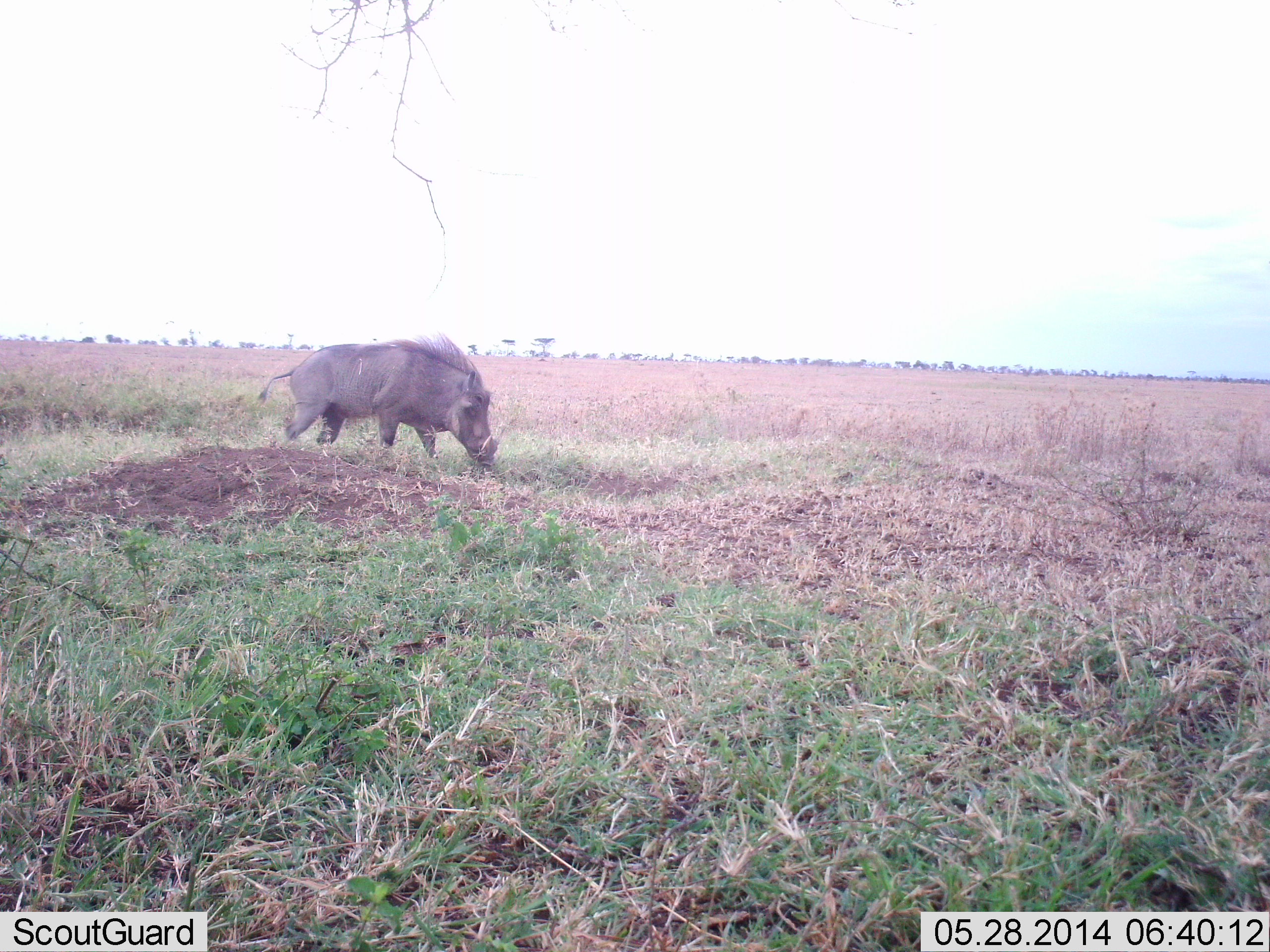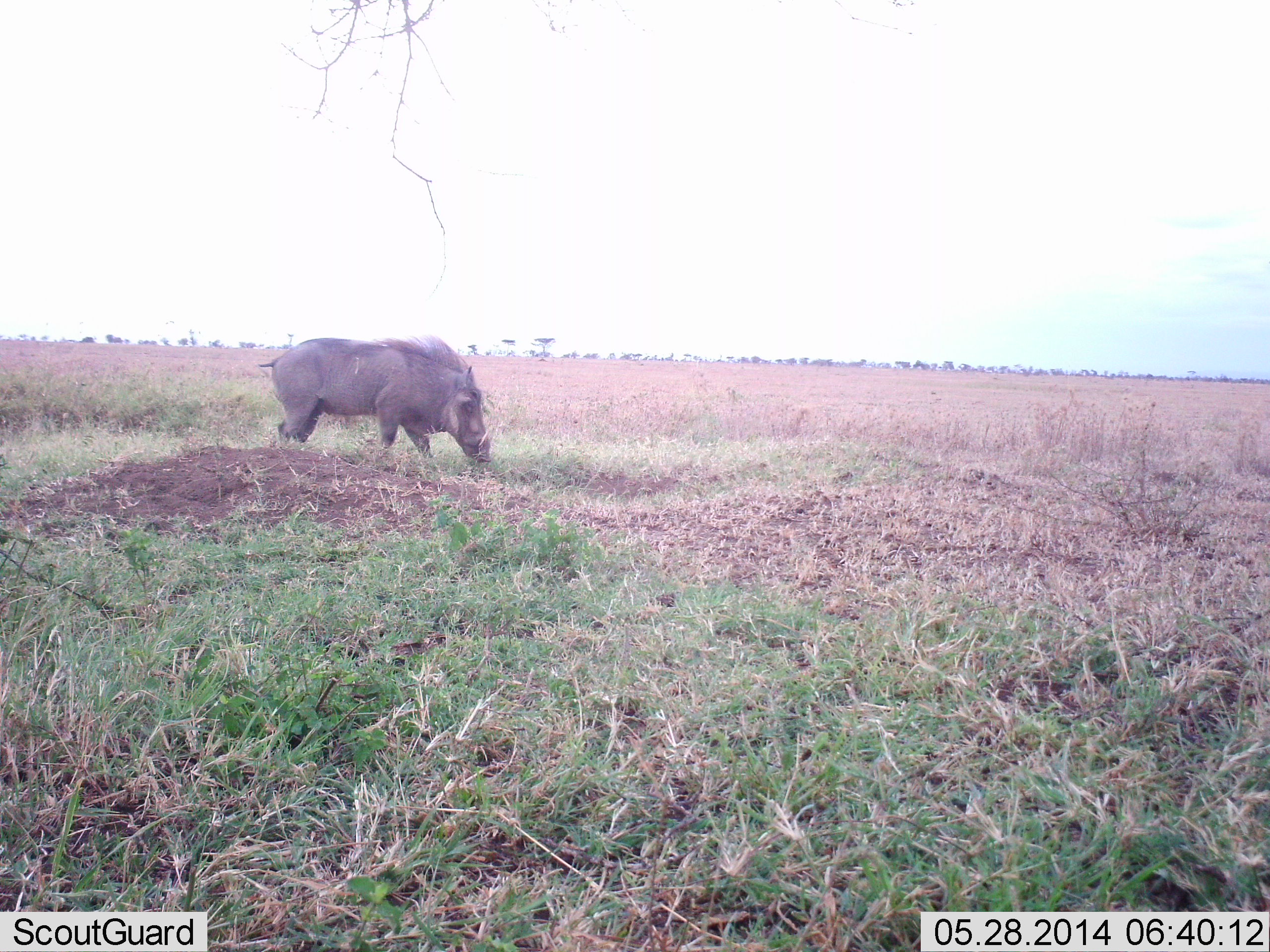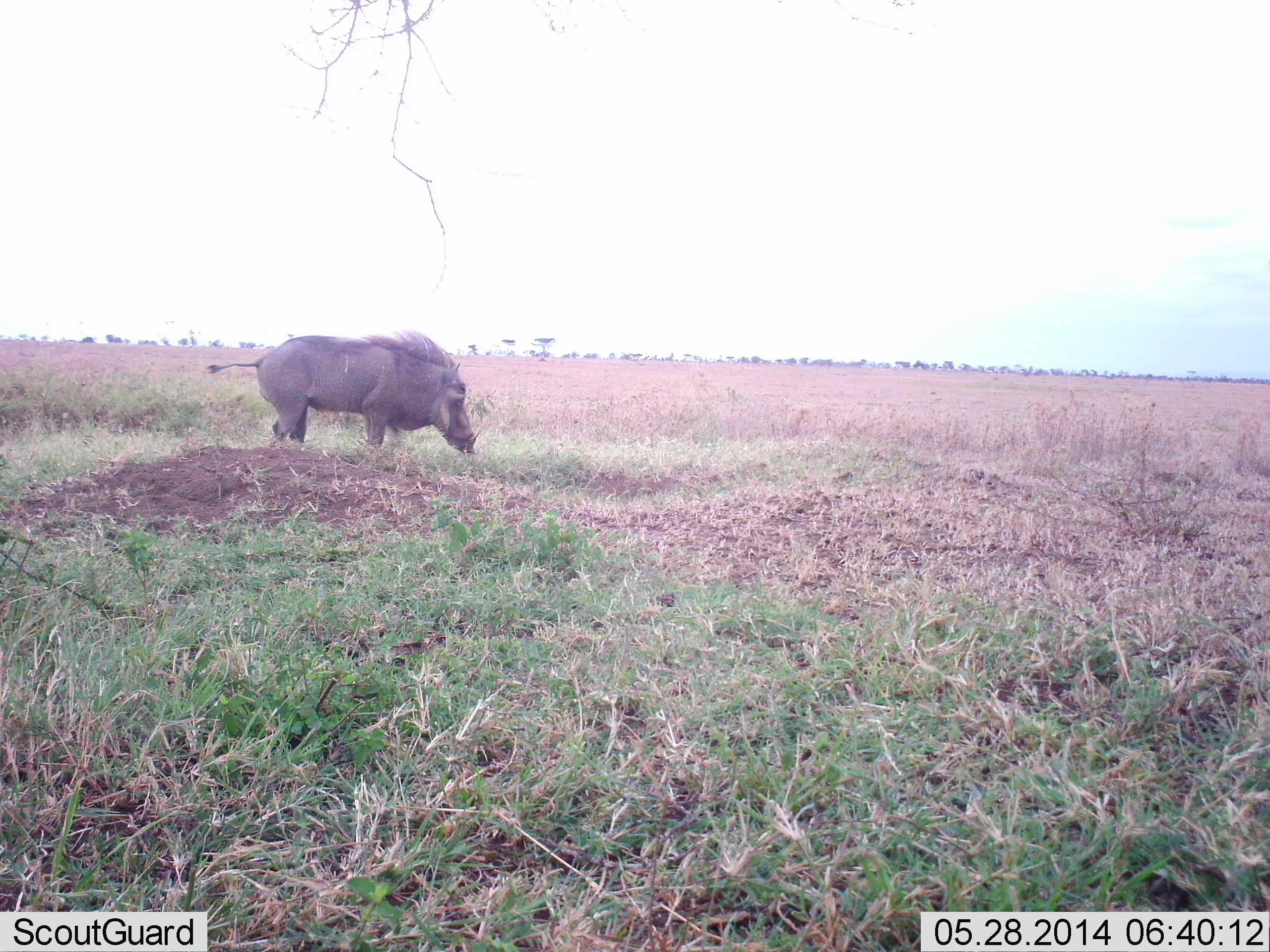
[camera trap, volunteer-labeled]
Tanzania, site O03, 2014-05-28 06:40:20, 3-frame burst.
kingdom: Animalia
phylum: Chordata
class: Mammalia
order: Artiodactyla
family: Suidae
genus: Phacochoerus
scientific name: Phacochoerus africanus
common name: warthog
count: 1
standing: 20%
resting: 0%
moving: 40%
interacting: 0%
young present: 0%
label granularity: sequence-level